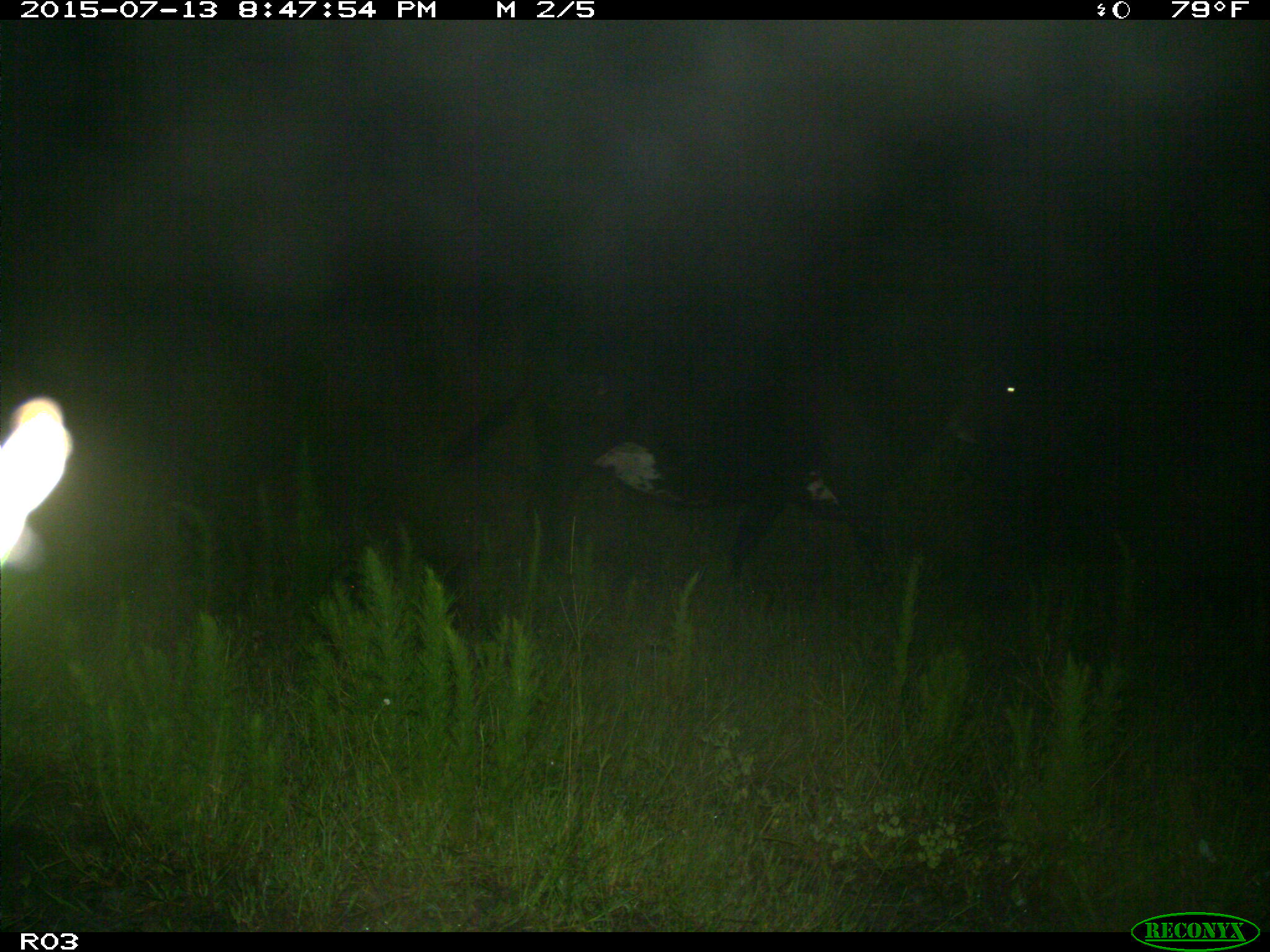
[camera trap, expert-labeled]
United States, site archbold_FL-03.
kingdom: Animalia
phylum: Chordata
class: Mammalia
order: Artiodactyla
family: Bovidae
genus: Bos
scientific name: Bos taurus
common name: domestic cow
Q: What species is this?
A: Bos taurus (domestic cow).